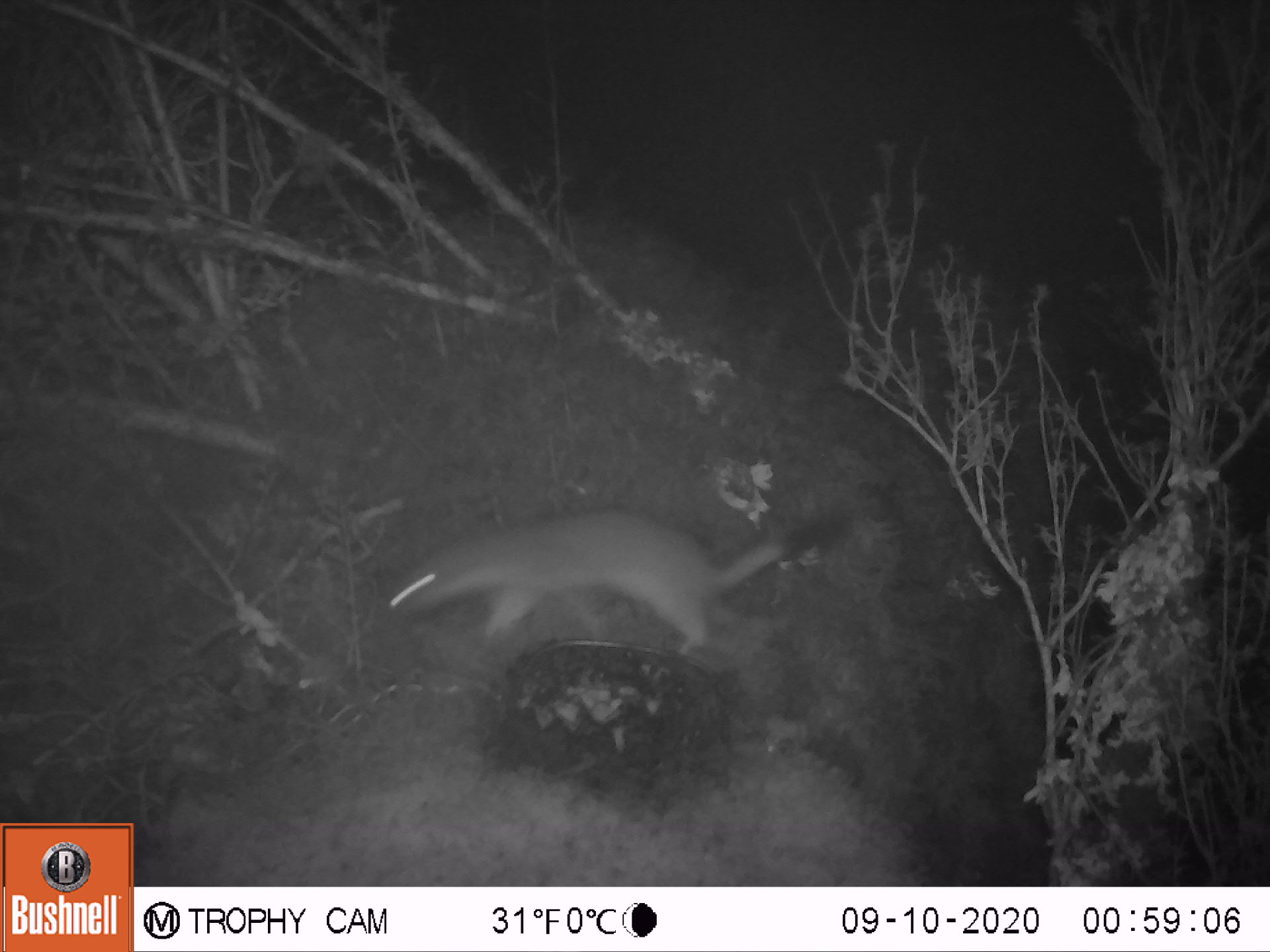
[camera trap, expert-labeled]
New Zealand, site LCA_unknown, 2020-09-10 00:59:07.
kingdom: Animalia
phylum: Chordata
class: Mammalia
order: Carnivora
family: Mustelidae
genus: Mustela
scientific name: Mustela erminea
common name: stoat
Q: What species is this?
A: Stoat (Mustela erminea).